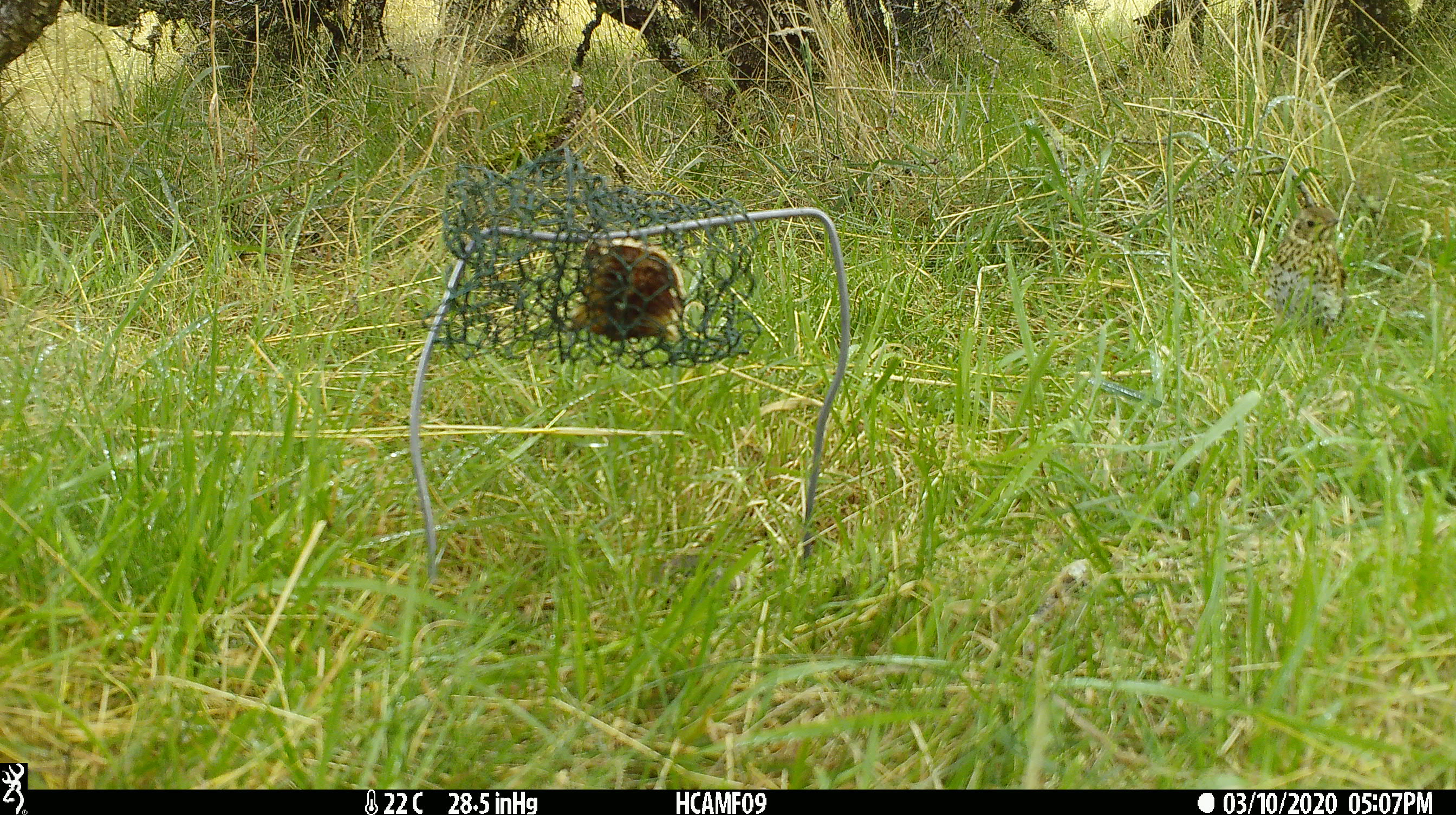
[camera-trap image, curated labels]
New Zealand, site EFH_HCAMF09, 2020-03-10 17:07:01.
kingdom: Animalia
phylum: Chordata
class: Aves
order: Passeriformes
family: Turdidae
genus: Turdus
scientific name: Turdus philomelos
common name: song thrush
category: thrush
Thrush (song thrush) (Turdus philomelos).